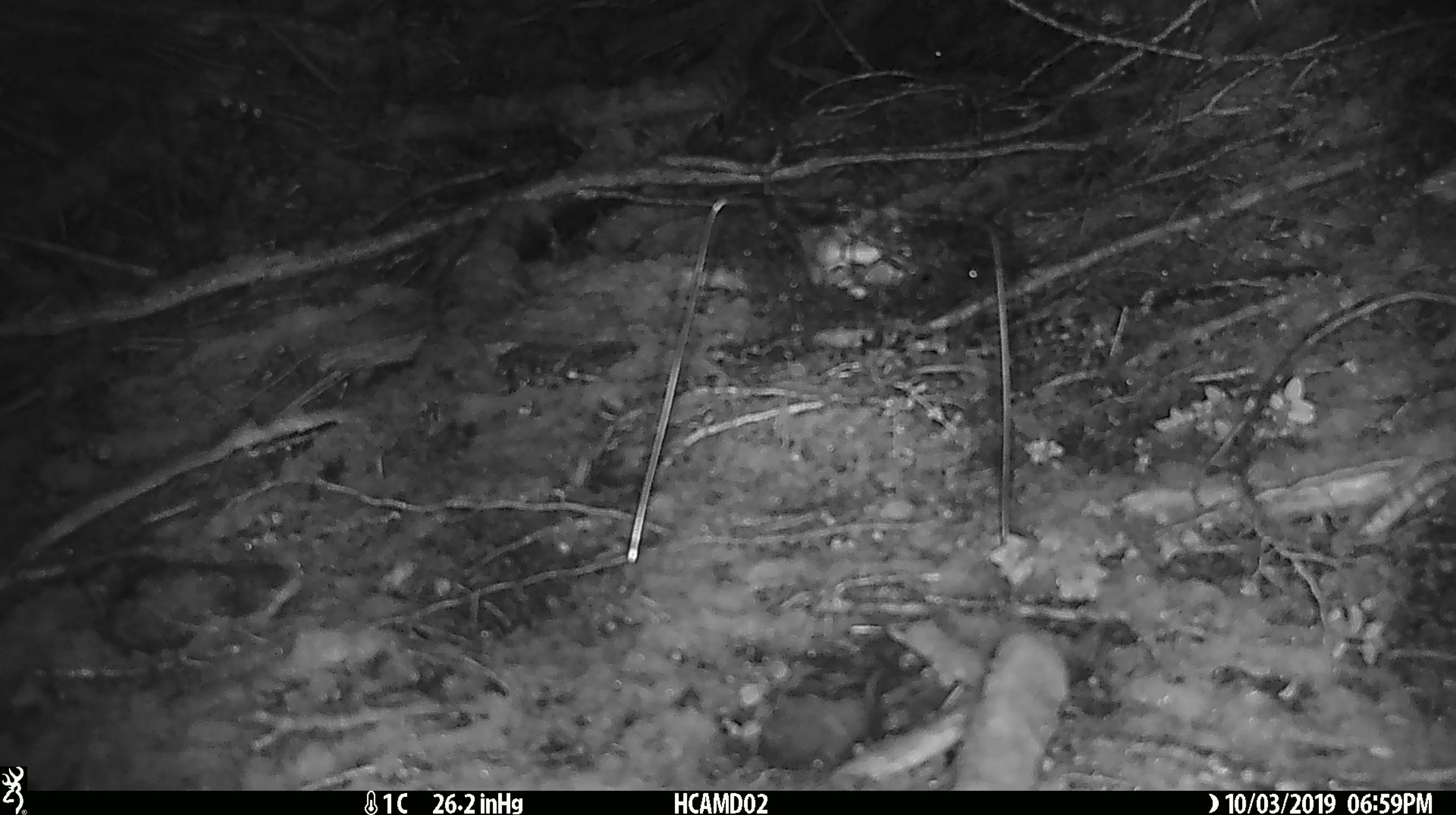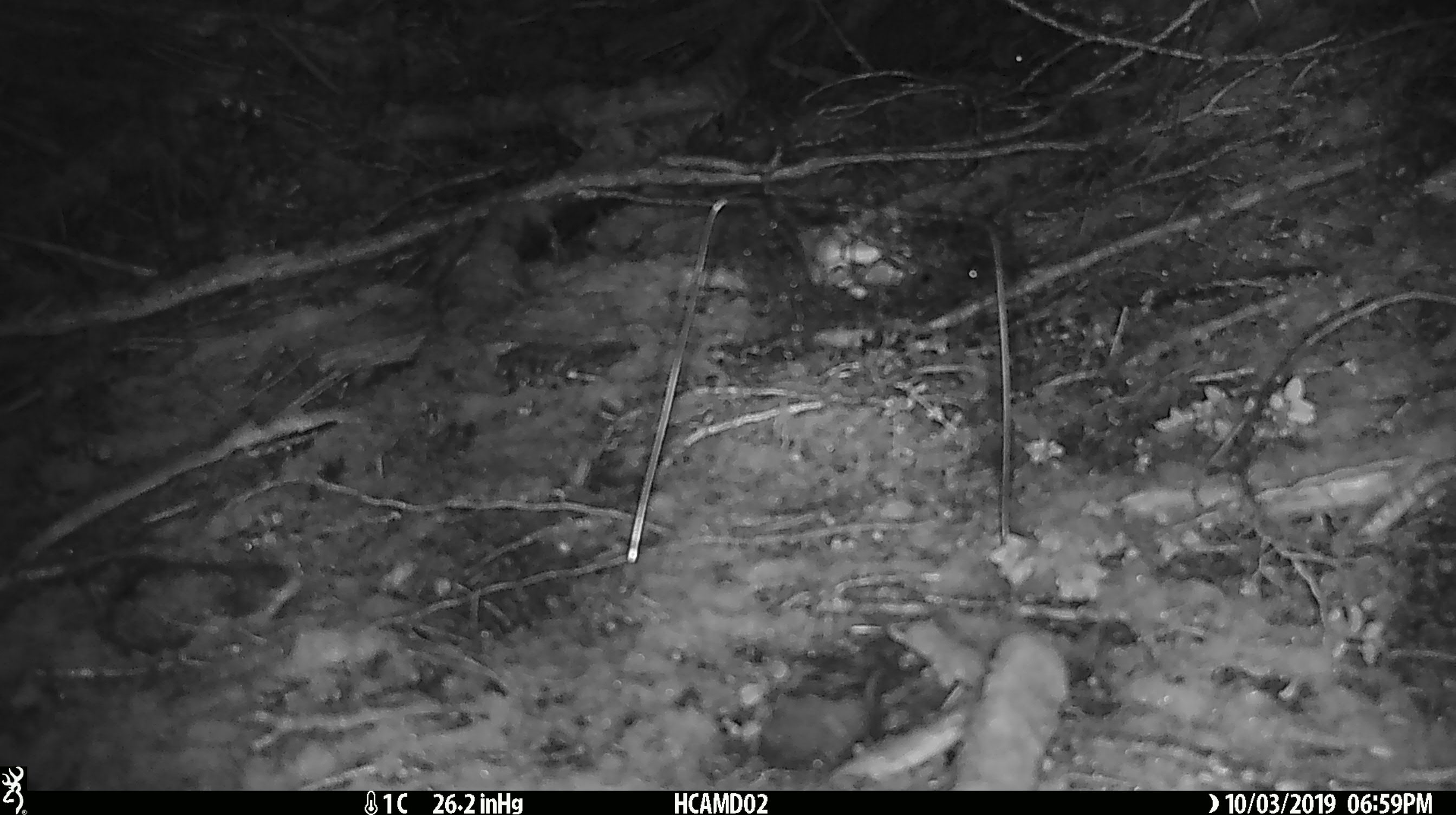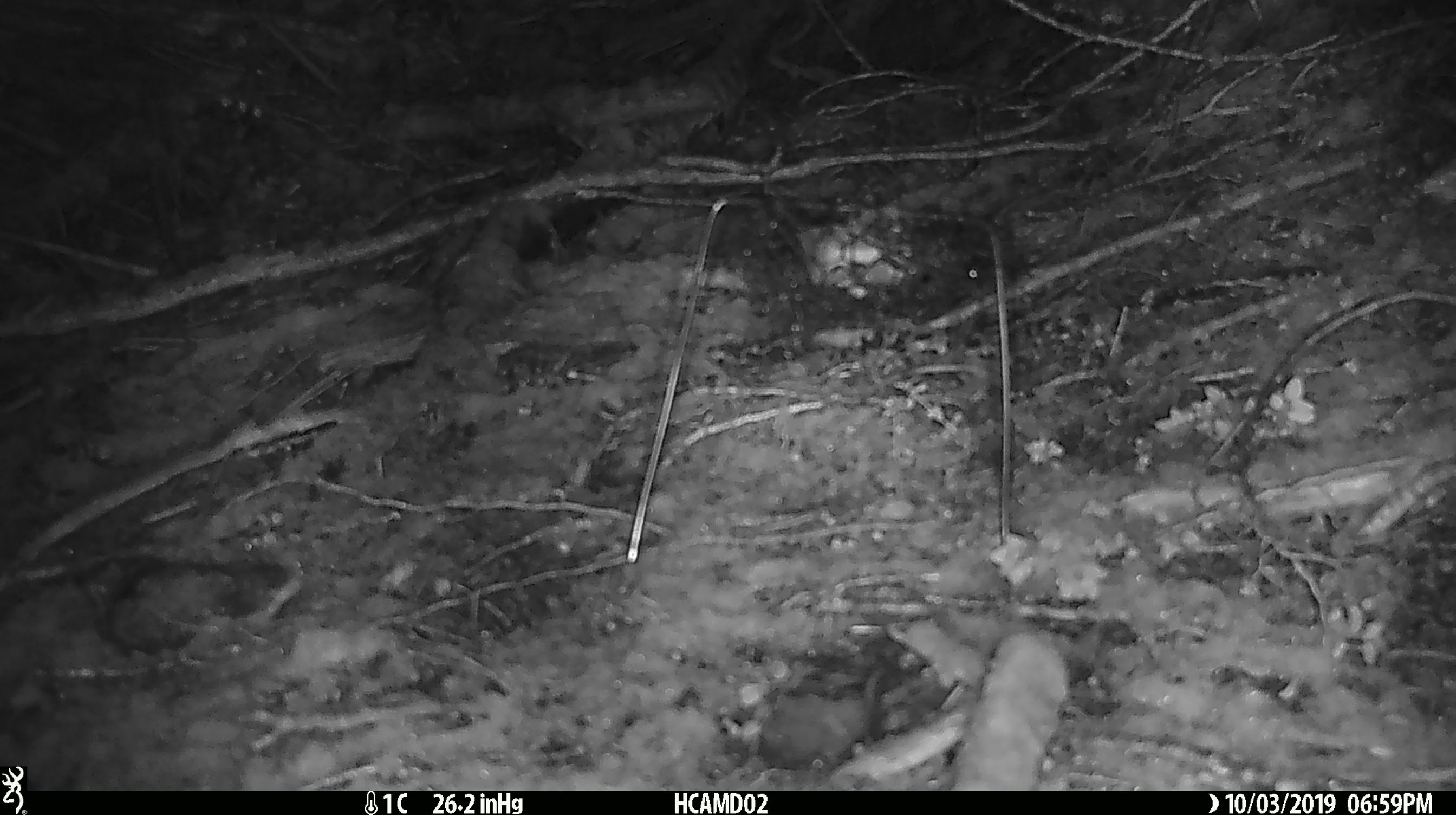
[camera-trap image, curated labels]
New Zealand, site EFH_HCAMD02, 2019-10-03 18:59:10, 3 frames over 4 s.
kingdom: Animalia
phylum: Chordata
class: Mammalia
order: Rodentia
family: Muridae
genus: Mus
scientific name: Mus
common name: mouse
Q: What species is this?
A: Mouse (Mus).